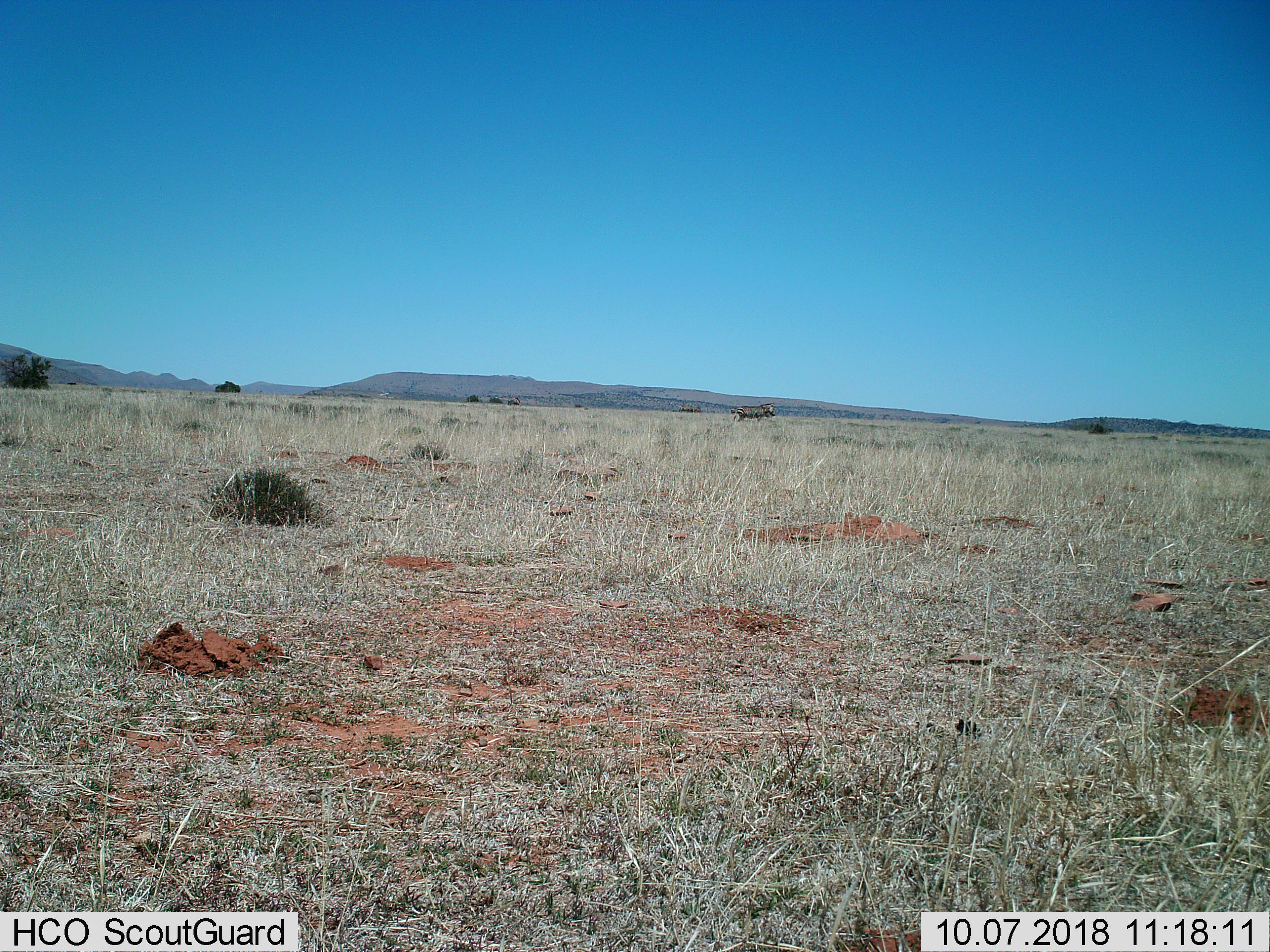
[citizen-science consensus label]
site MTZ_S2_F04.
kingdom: Animalia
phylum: Chordata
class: Mammalia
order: Perissodactyla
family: Equidae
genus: Equus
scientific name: Equus zebra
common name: mountain zebra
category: zebramountain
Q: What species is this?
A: Zebramountain (mountain zebra) (Equus zebra).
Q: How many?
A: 1.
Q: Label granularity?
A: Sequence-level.